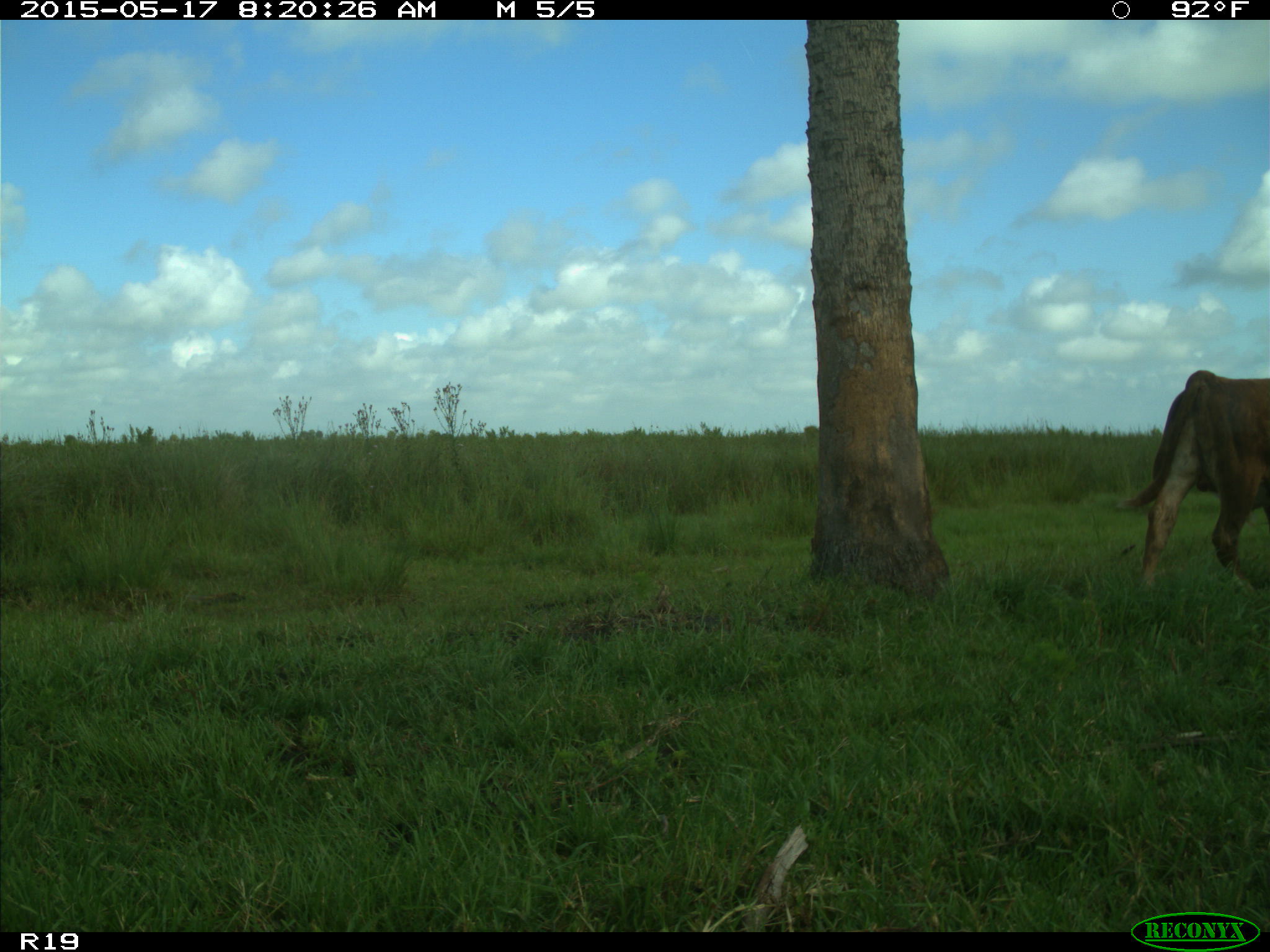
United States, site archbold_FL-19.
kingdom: Animalia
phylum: Chordata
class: Mammalia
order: Artiodactyla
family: Bovidae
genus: Bos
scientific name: Bos taurus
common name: domestic cow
Bos taurus (domestic cow).